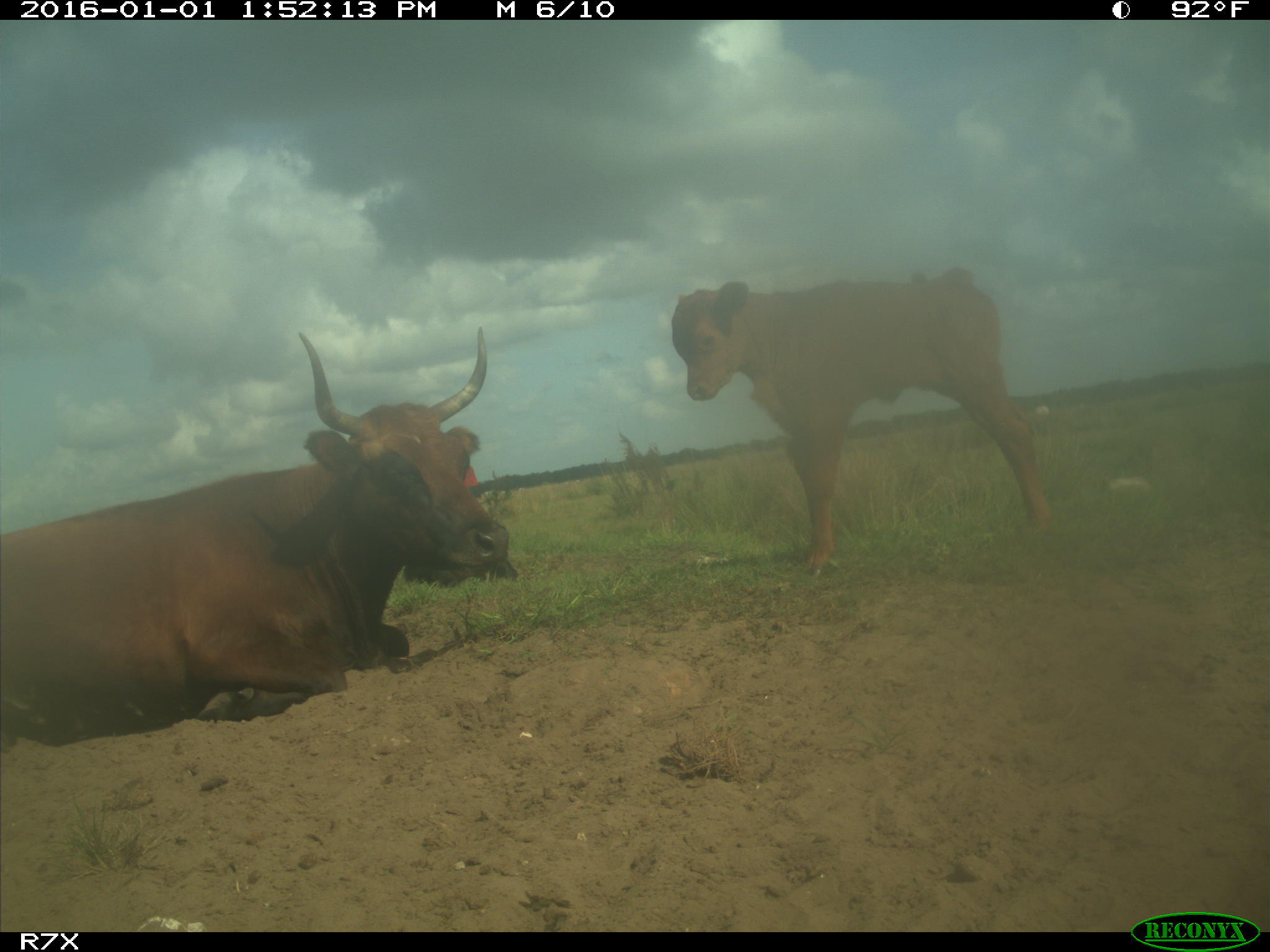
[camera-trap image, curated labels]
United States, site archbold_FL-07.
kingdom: Animalia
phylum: Chordata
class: Mammalia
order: Artiodactyla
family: Bovidae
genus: Bos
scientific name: Bos taurus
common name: domestic cow